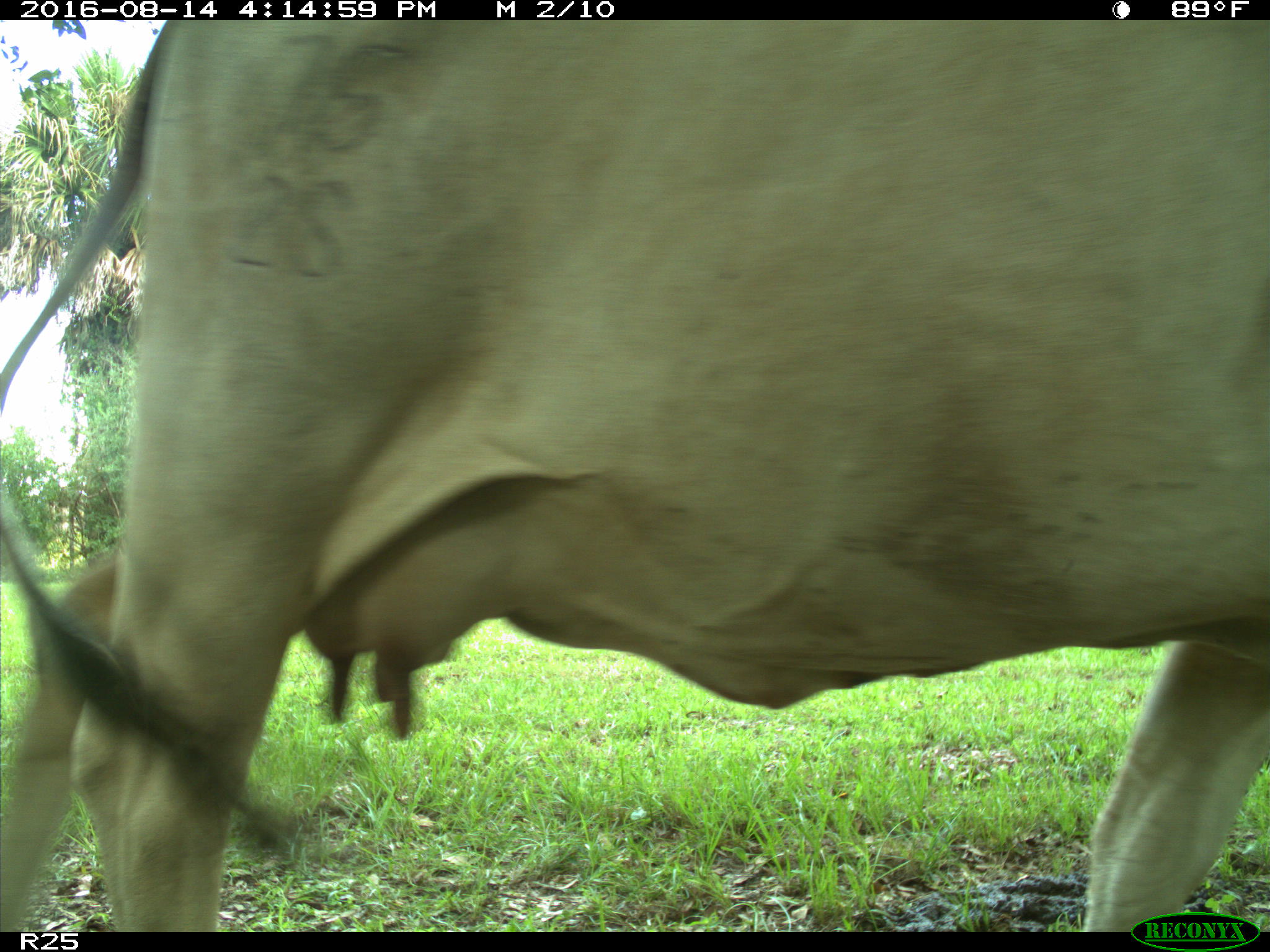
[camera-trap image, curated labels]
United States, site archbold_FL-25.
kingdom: Animalia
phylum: Chordata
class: Mammalia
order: Artiodactyla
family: Bovidae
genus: Bos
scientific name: Bos taurus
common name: domestic cow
Bos taurus (domestic cow).